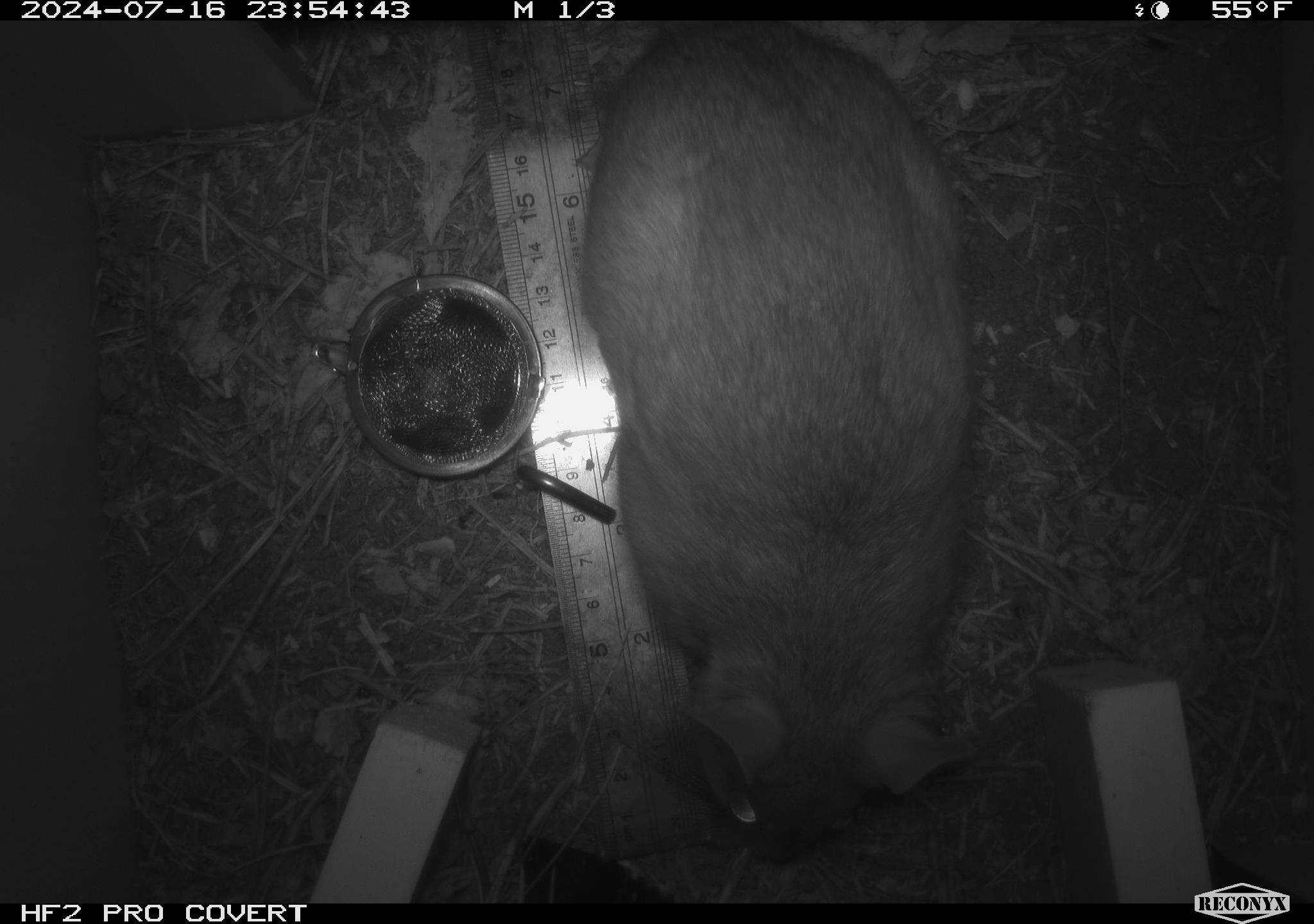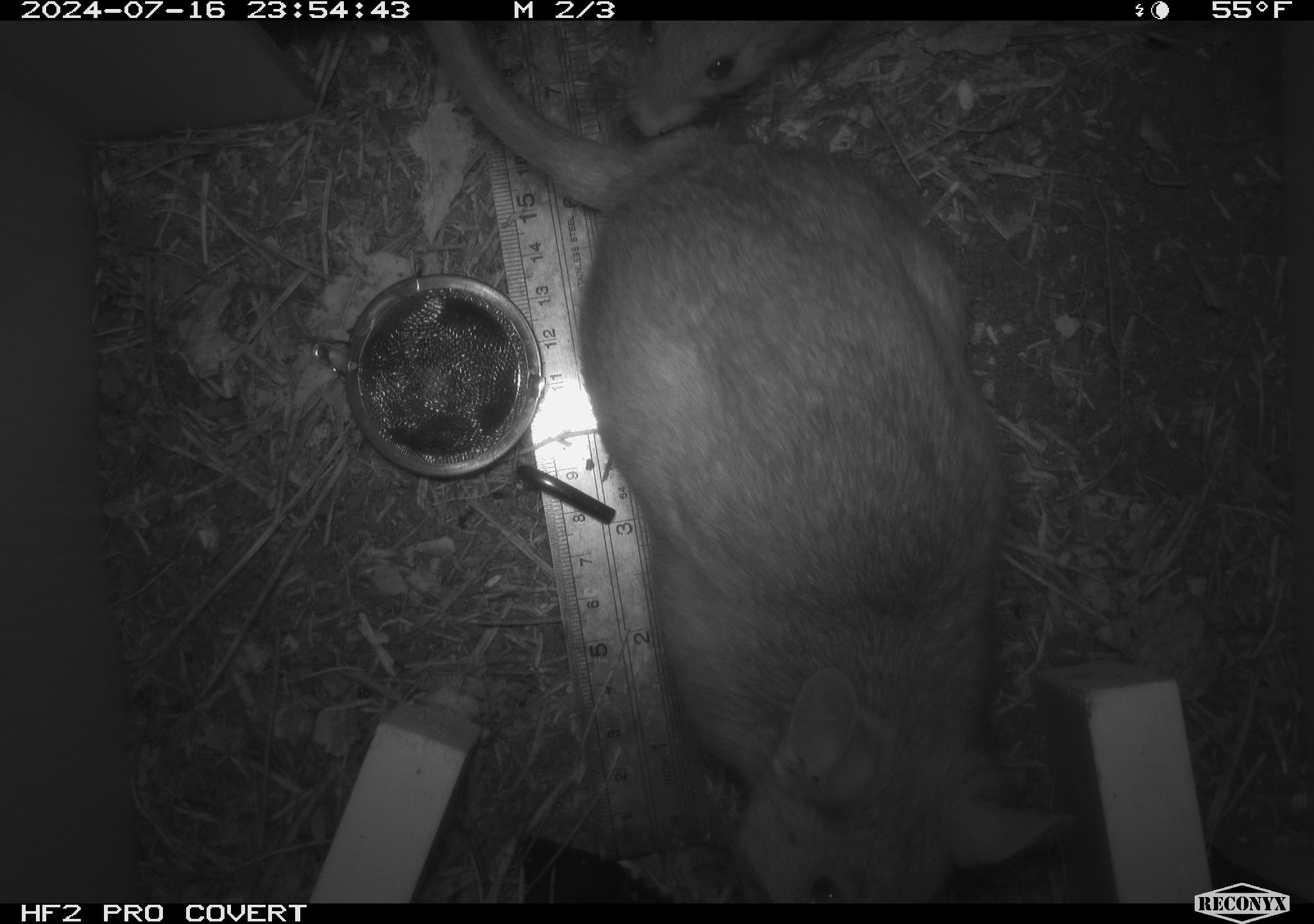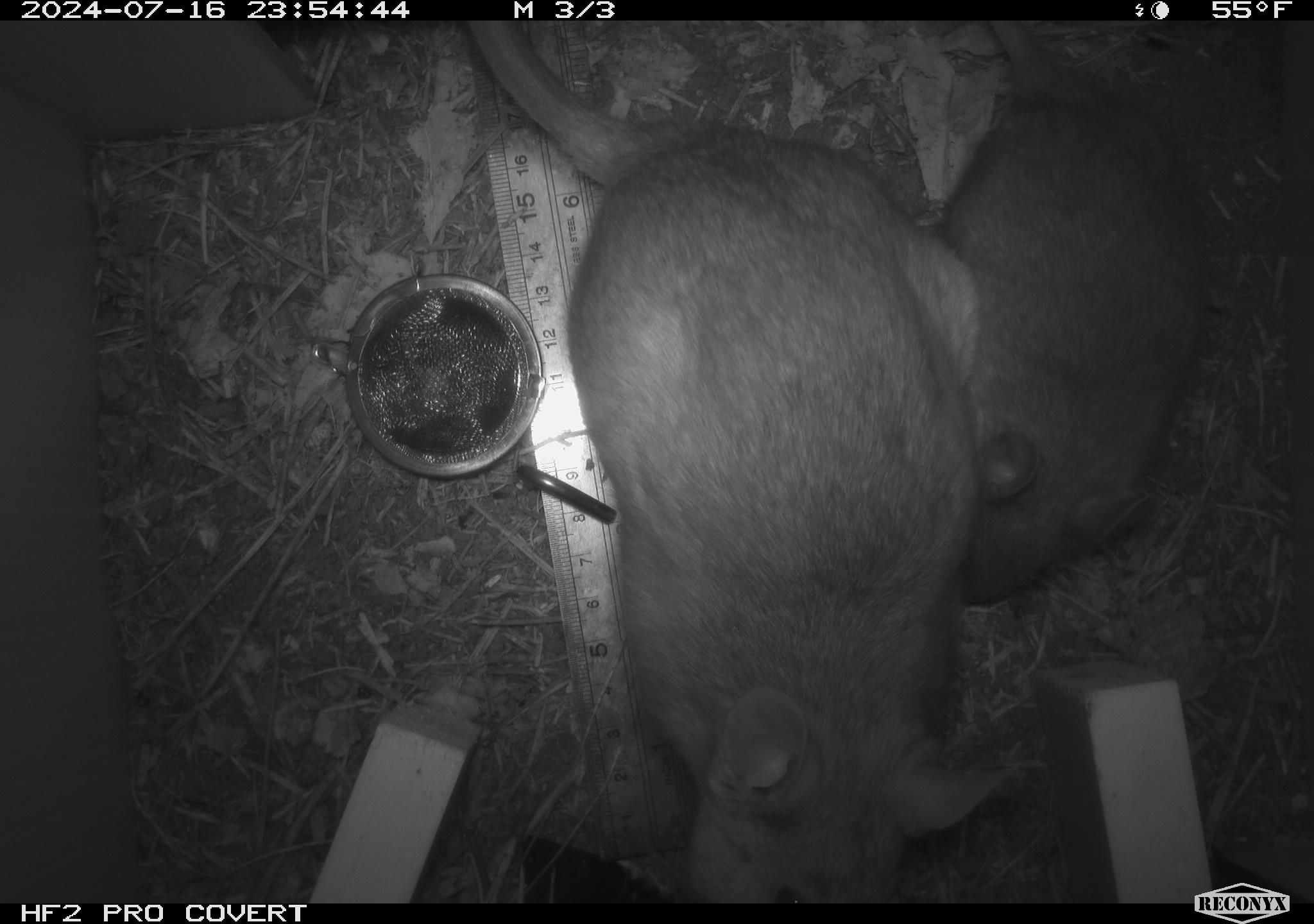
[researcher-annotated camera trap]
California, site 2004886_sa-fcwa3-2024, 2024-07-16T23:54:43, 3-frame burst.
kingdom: Animalia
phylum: Chordata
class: Mammalia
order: Rodentia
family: Cricetidae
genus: Neotoma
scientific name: Neotoma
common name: pack rat or woodrat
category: neotoma species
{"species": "neotoma species (pack rat or woodrat) (Neotoma)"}